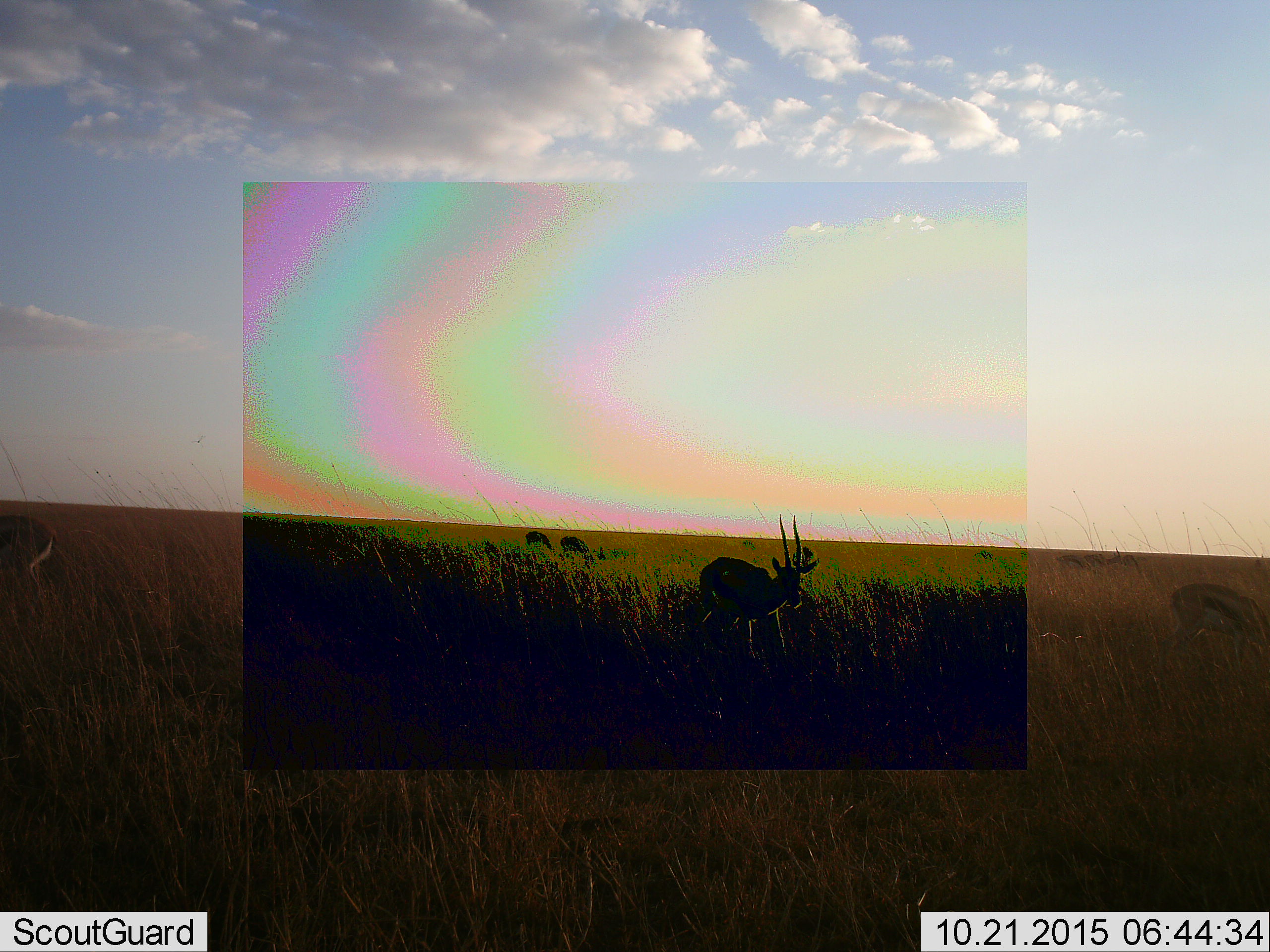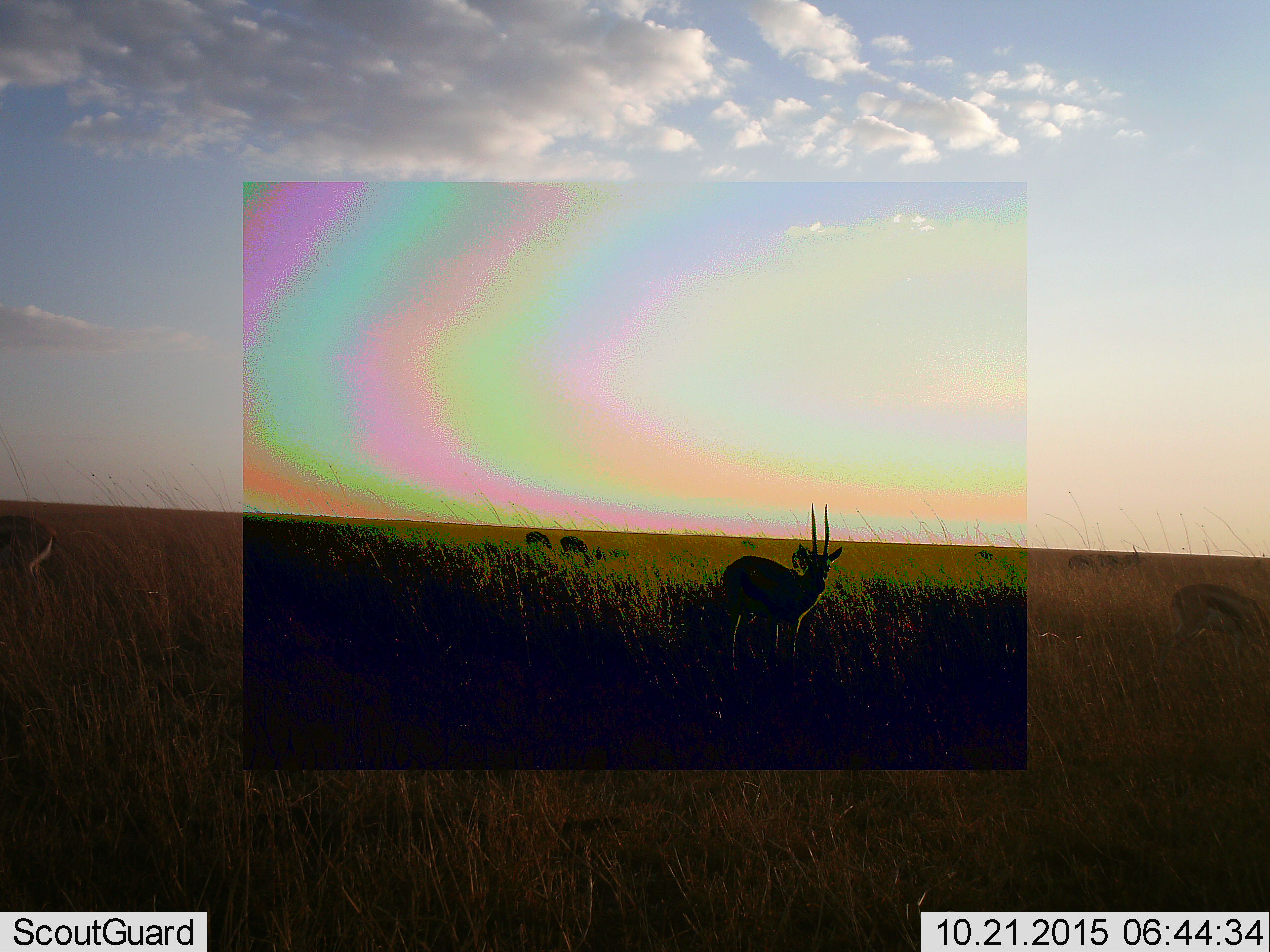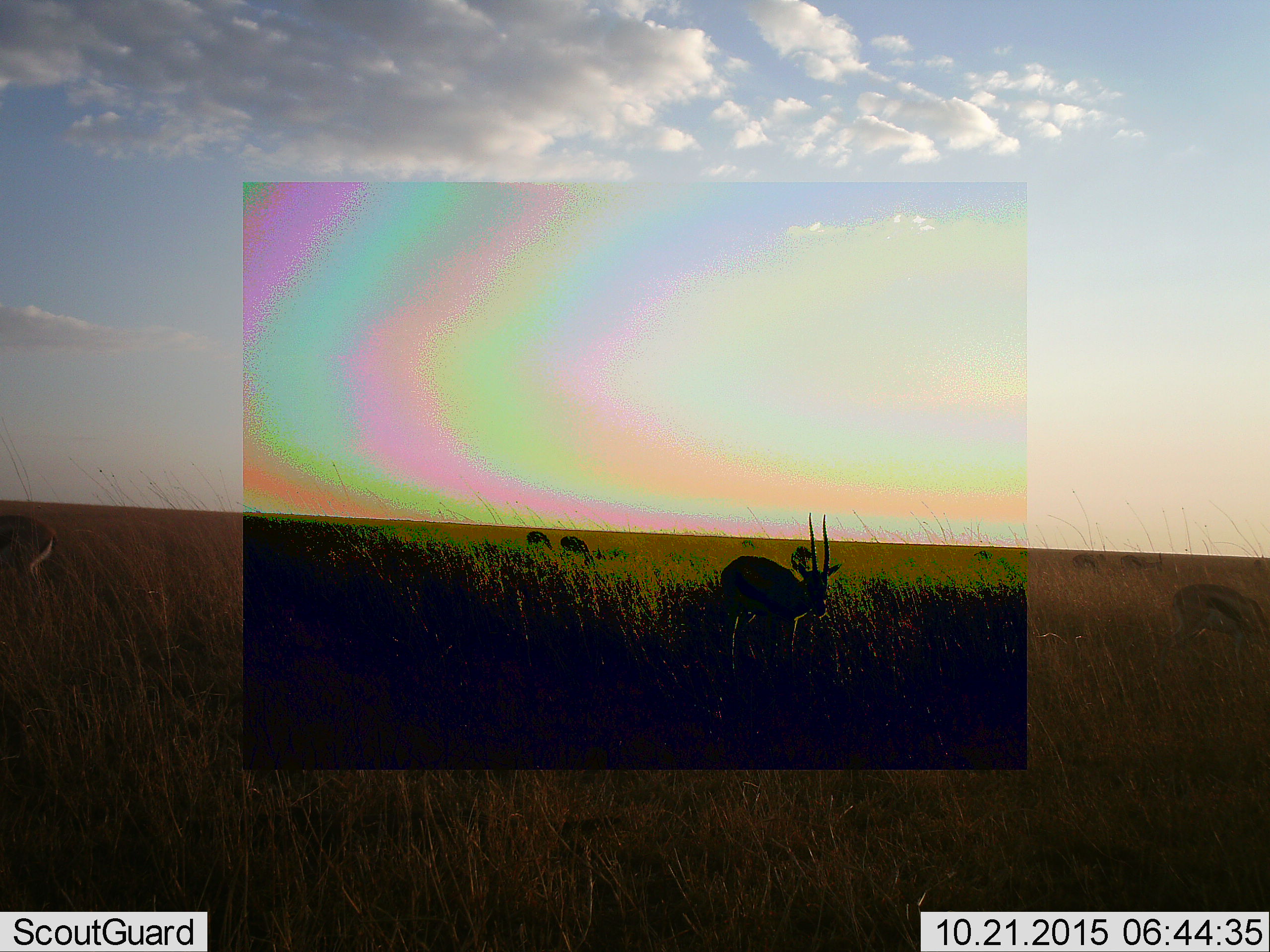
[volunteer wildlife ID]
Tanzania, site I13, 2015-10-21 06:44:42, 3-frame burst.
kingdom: Animalia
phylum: Chordata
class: Mammalia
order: Artiodactyla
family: Bovidae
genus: Eudorcas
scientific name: Eudorcas thomsonii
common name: thomson's gazelle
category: gazellethomsons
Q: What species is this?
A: Gazellethomsons (thomson's gazelle) (Eudorcas thomsonii).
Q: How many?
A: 6.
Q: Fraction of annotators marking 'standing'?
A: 57%.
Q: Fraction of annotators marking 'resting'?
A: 0%.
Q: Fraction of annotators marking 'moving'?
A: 43%.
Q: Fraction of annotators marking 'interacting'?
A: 0%.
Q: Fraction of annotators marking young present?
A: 0%.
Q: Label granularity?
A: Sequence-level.